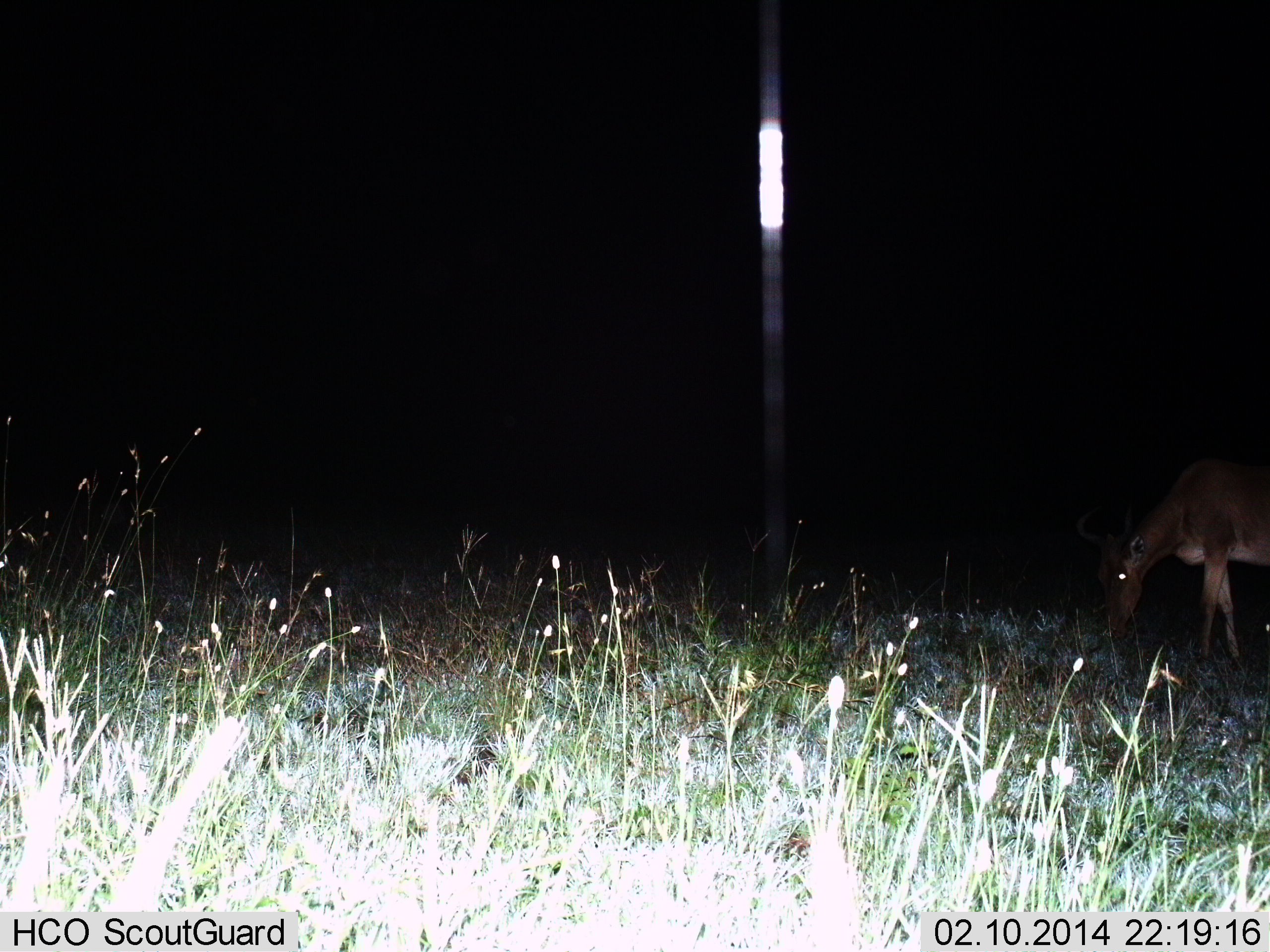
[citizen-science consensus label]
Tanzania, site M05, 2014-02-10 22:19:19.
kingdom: Animalia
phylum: Chordata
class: Mammalia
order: Artiodactyla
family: Bovidae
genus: Alcelaphus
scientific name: Alcelaphus buselaphus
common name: hartebeest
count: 1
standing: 0%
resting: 0%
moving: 0%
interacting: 0%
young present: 0%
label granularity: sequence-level